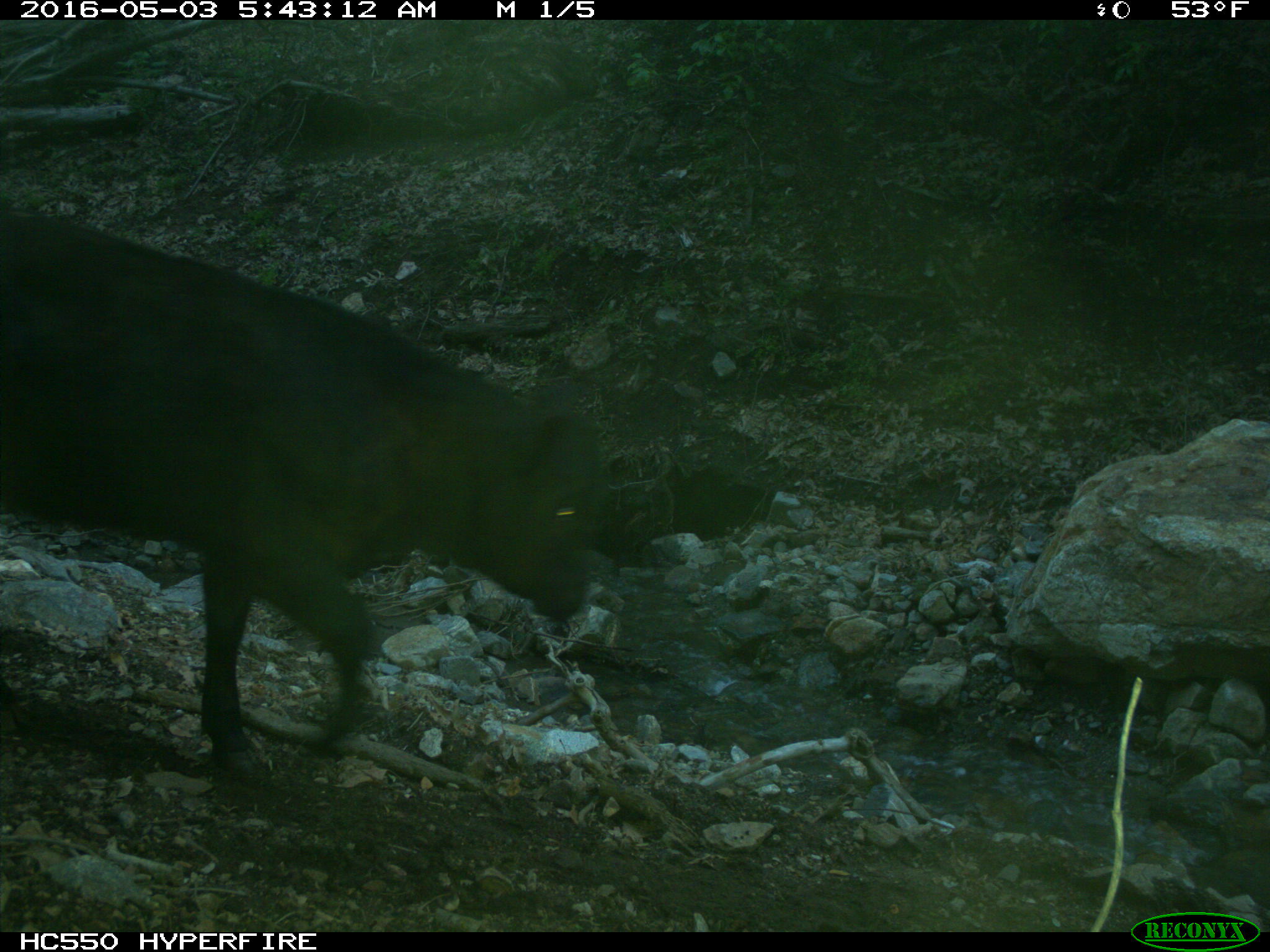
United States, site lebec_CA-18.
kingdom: Animalia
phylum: Chordata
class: Mammalia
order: Artiodactyla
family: Bovidae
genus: Bos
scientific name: Bos taurus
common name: domestic cow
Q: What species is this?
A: Bos taurus (domestic cow).